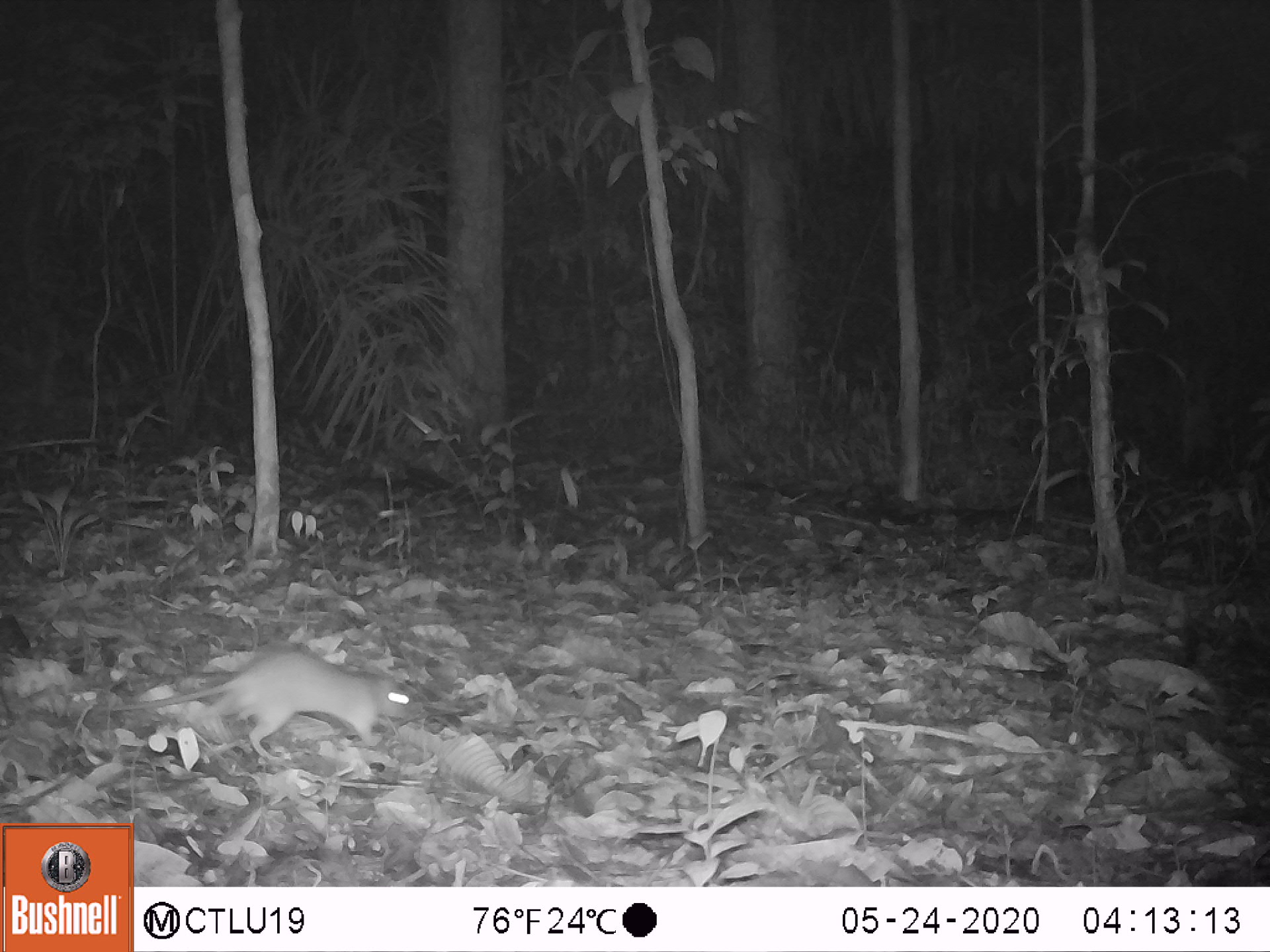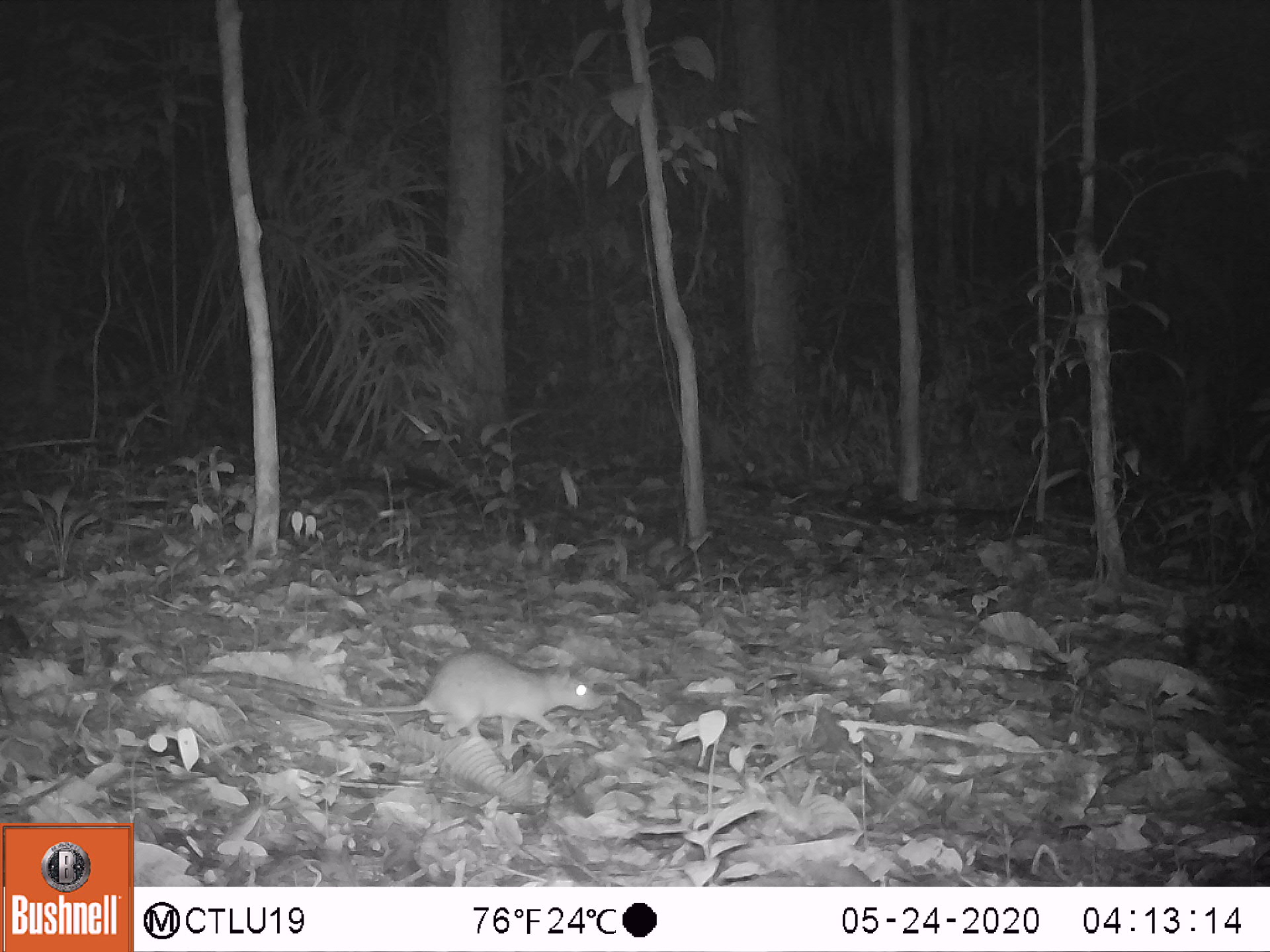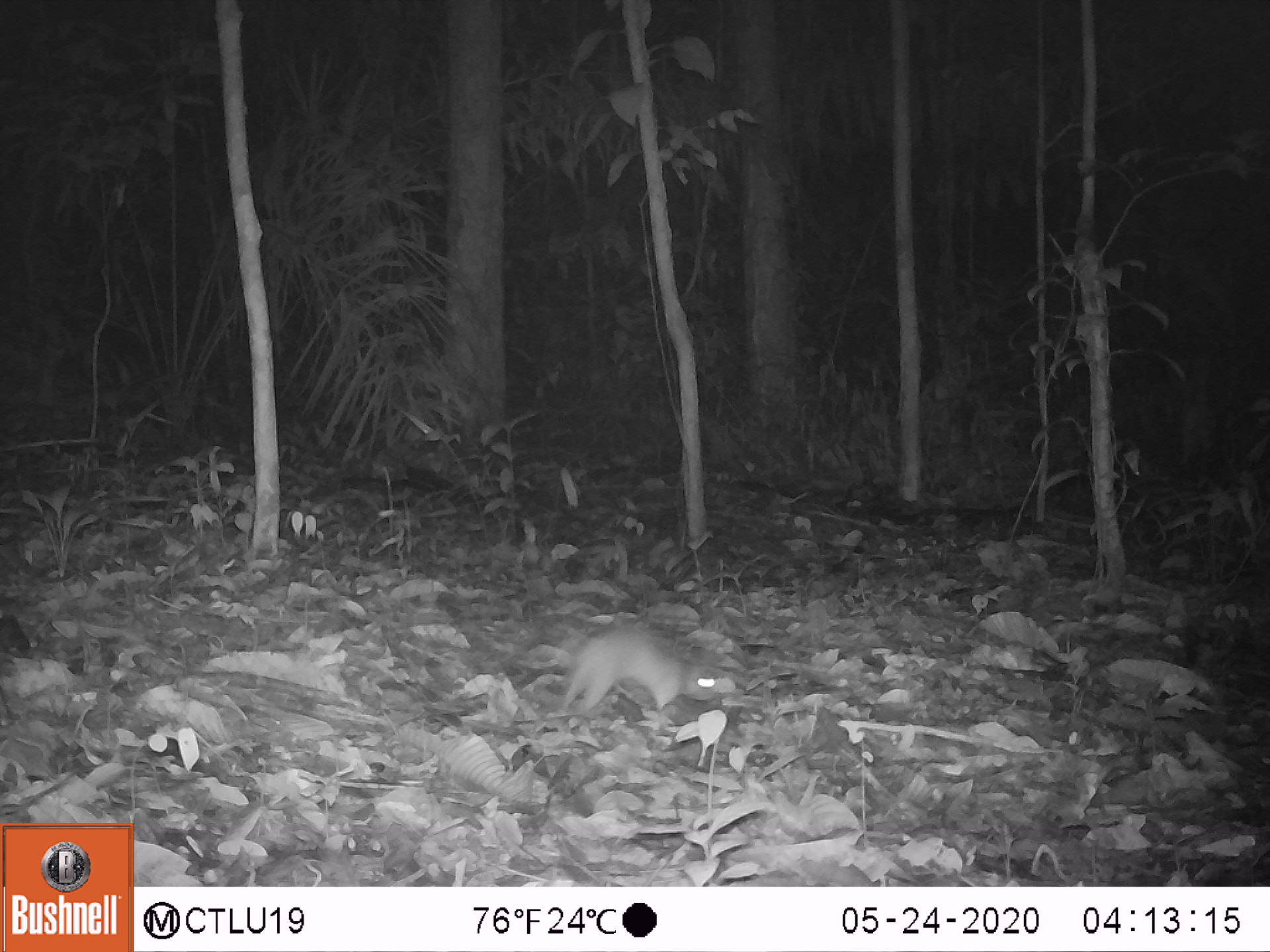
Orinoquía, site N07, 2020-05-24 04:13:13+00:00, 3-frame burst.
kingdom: Animalia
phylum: Chordata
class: Mammalia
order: Rodentia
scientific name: Rodentia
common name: rodent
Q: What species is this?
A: Rodent (Rodentia).